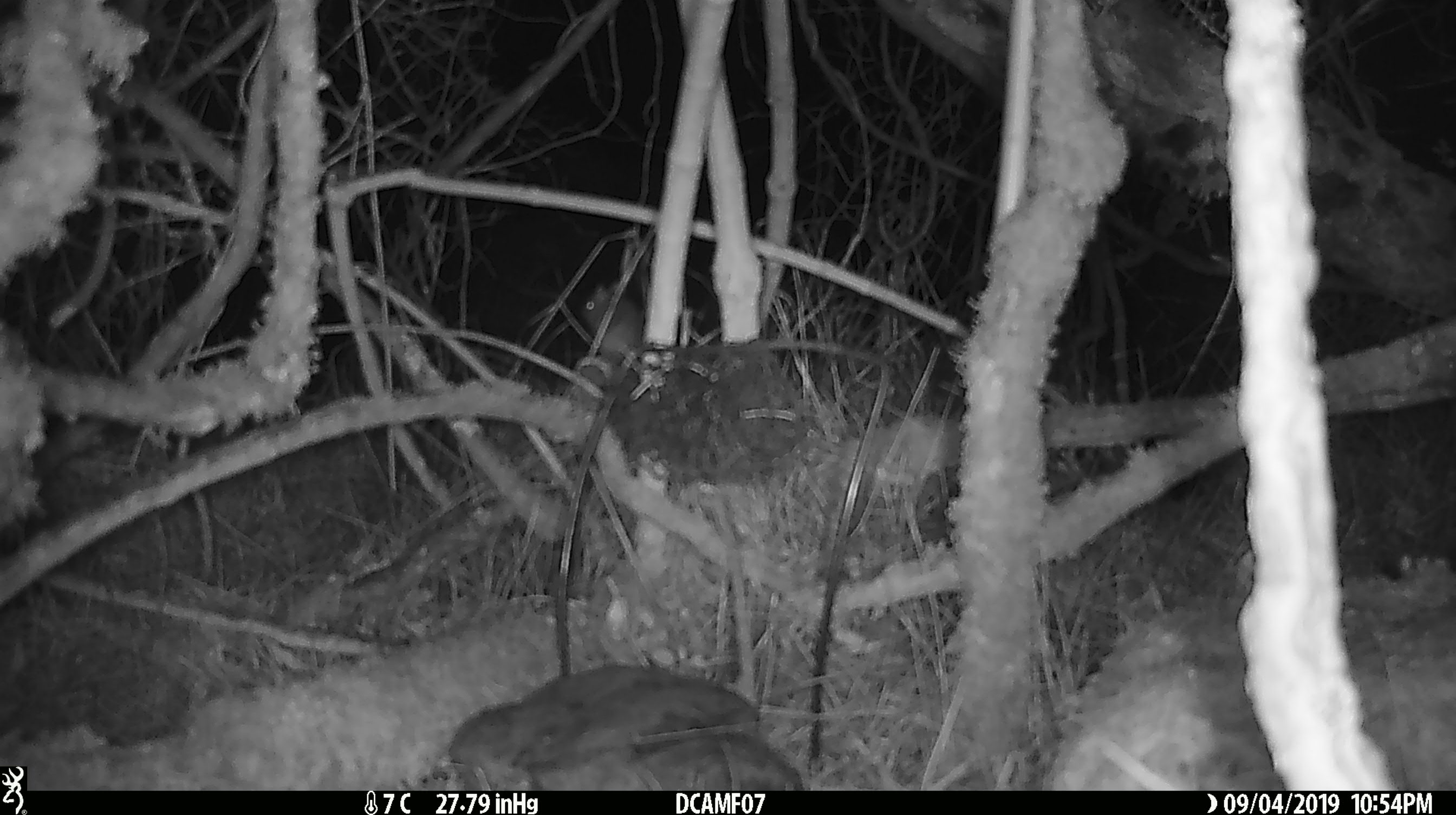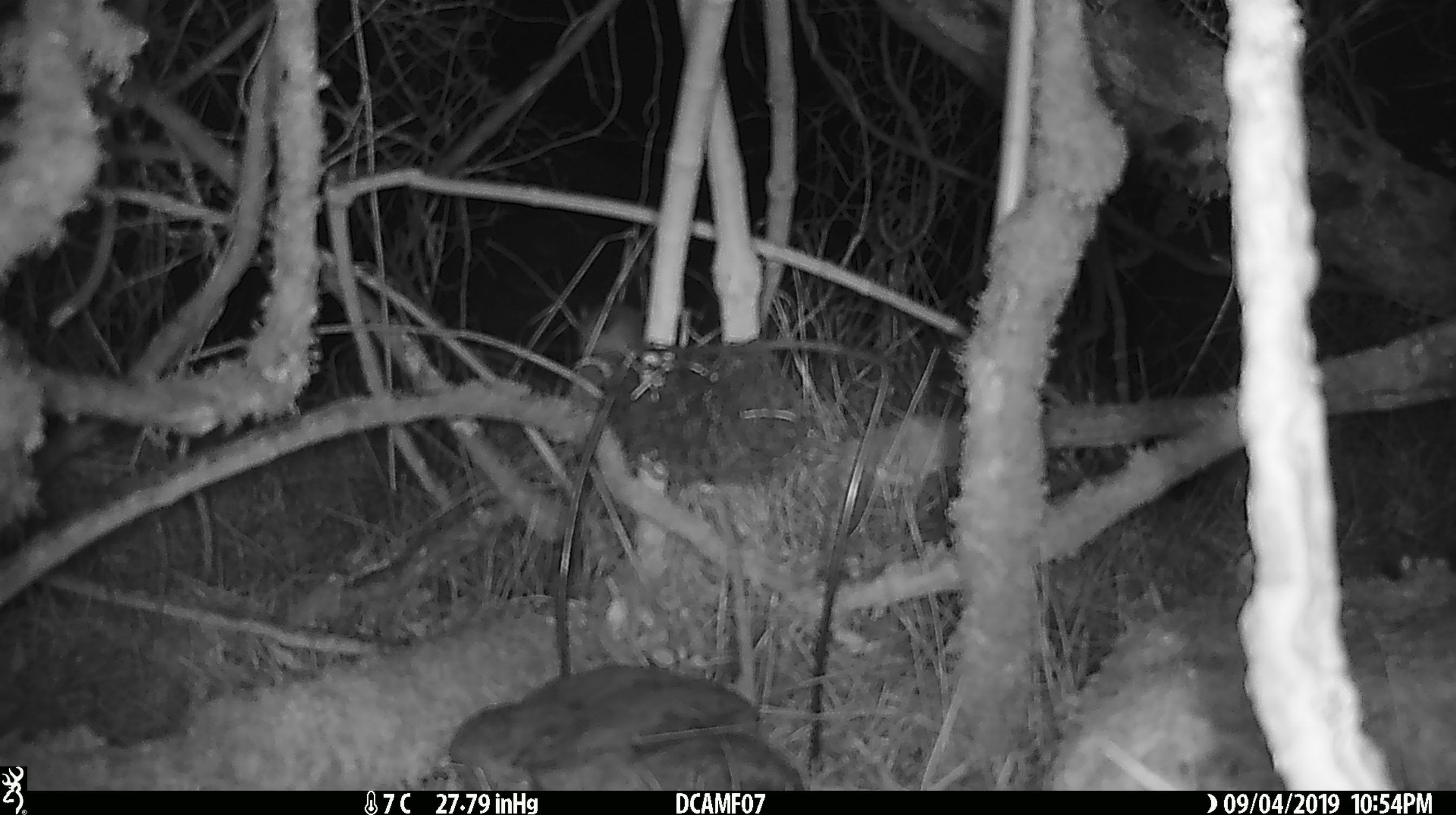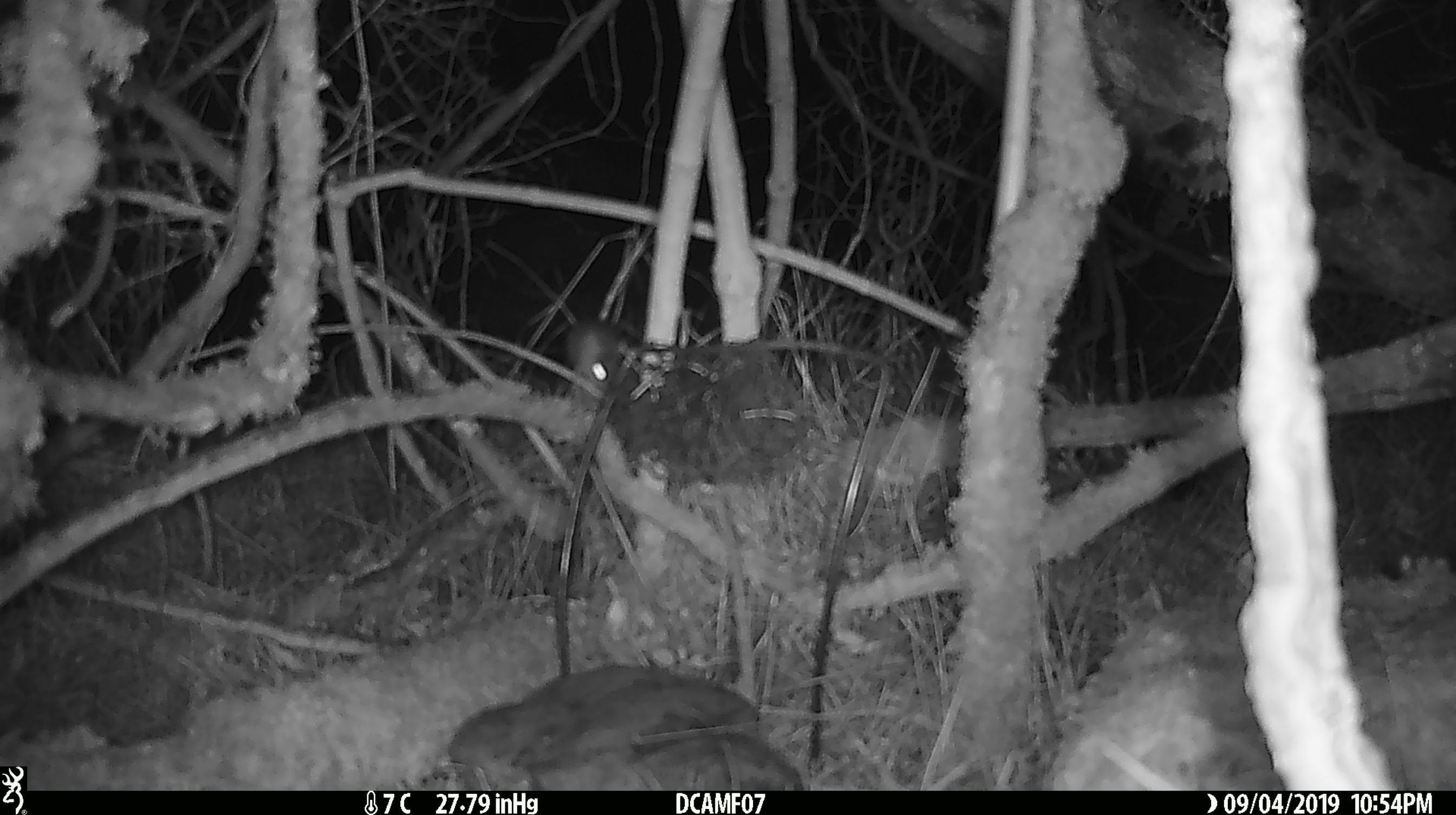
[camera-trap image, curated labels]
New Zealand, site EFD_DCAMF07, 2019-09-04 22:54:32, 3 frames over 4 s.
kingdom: Animalia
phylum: Chordata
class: Mammalia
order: Rodentia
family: Muridae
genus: Mus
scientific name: Mus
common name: mouse